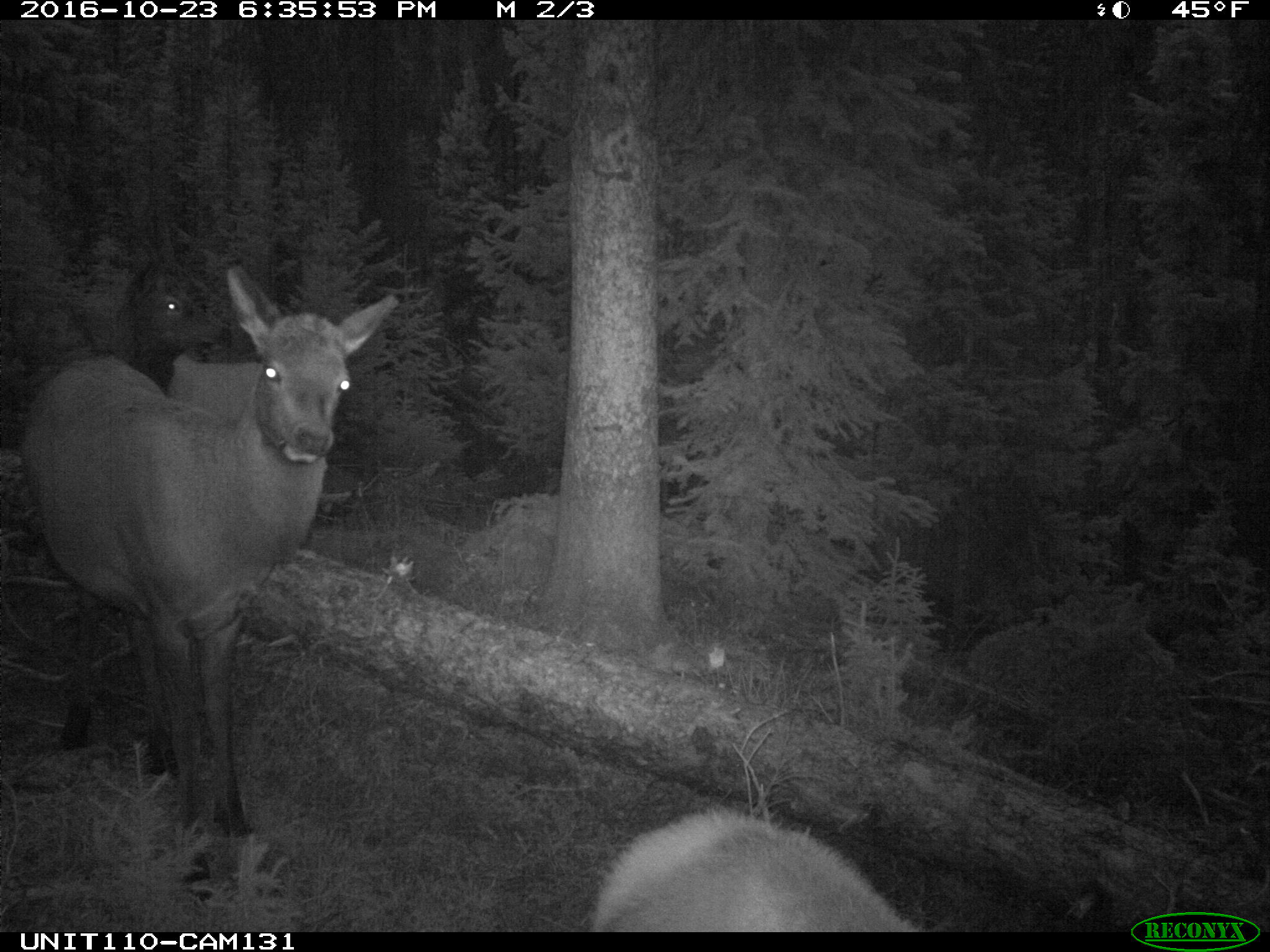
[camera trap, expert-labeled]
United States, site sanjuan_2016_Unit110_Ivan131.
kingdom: Animalia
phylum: Chordata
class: Mammalia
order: Artiodactyla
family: Cervidae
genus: Cervus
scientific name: Cervus elaphus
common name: red deer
Cervus elaphus (red deer).